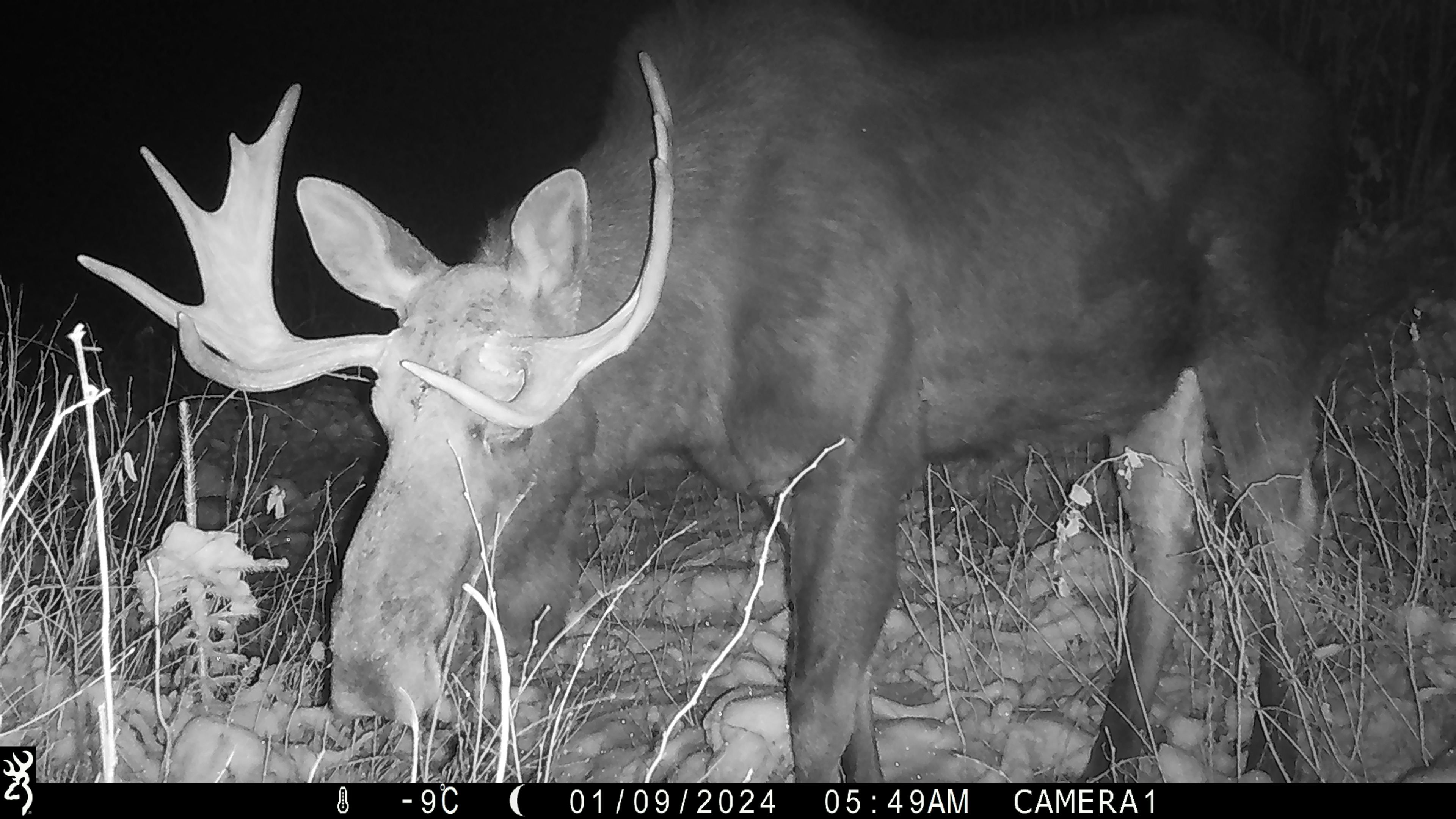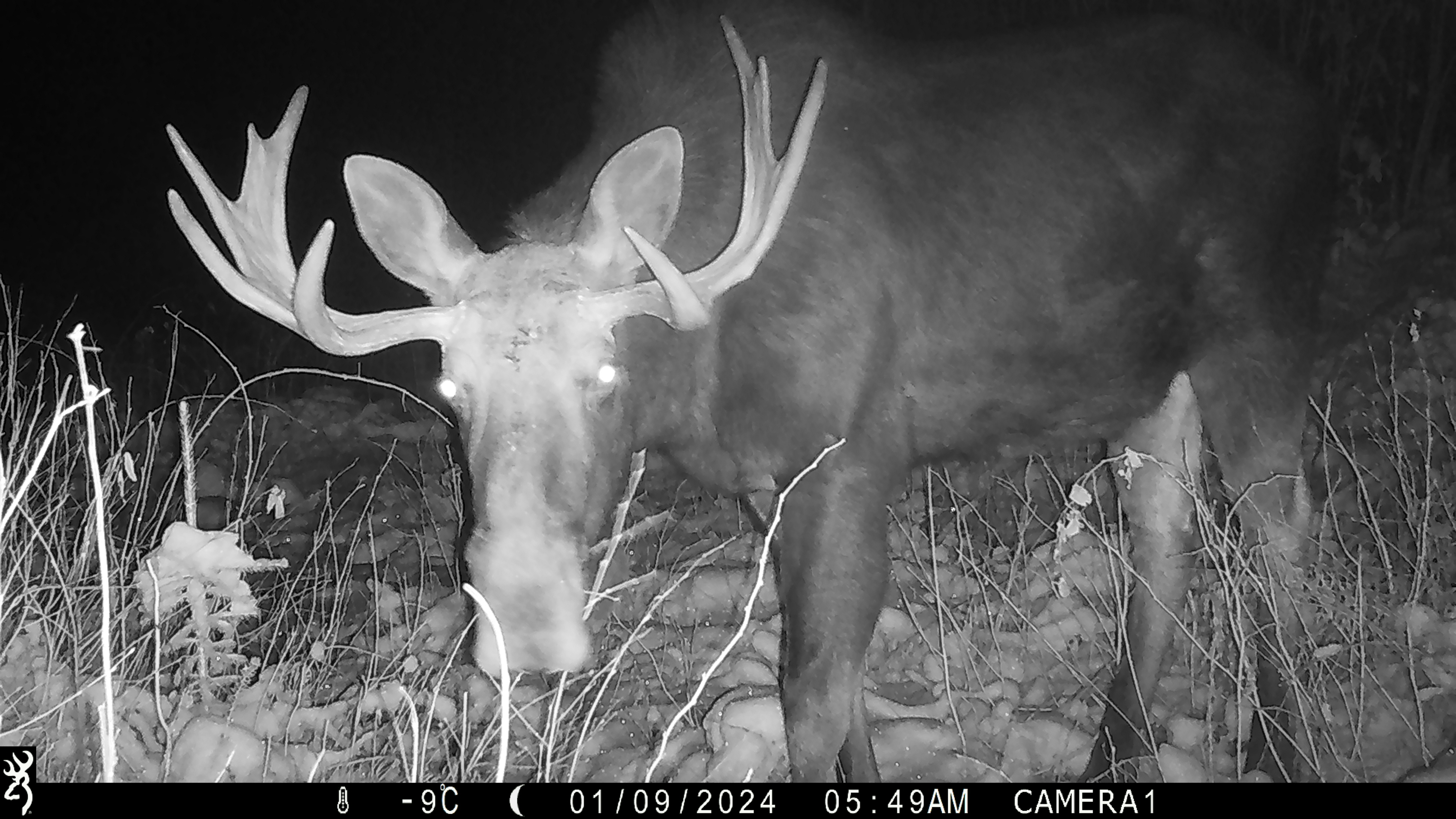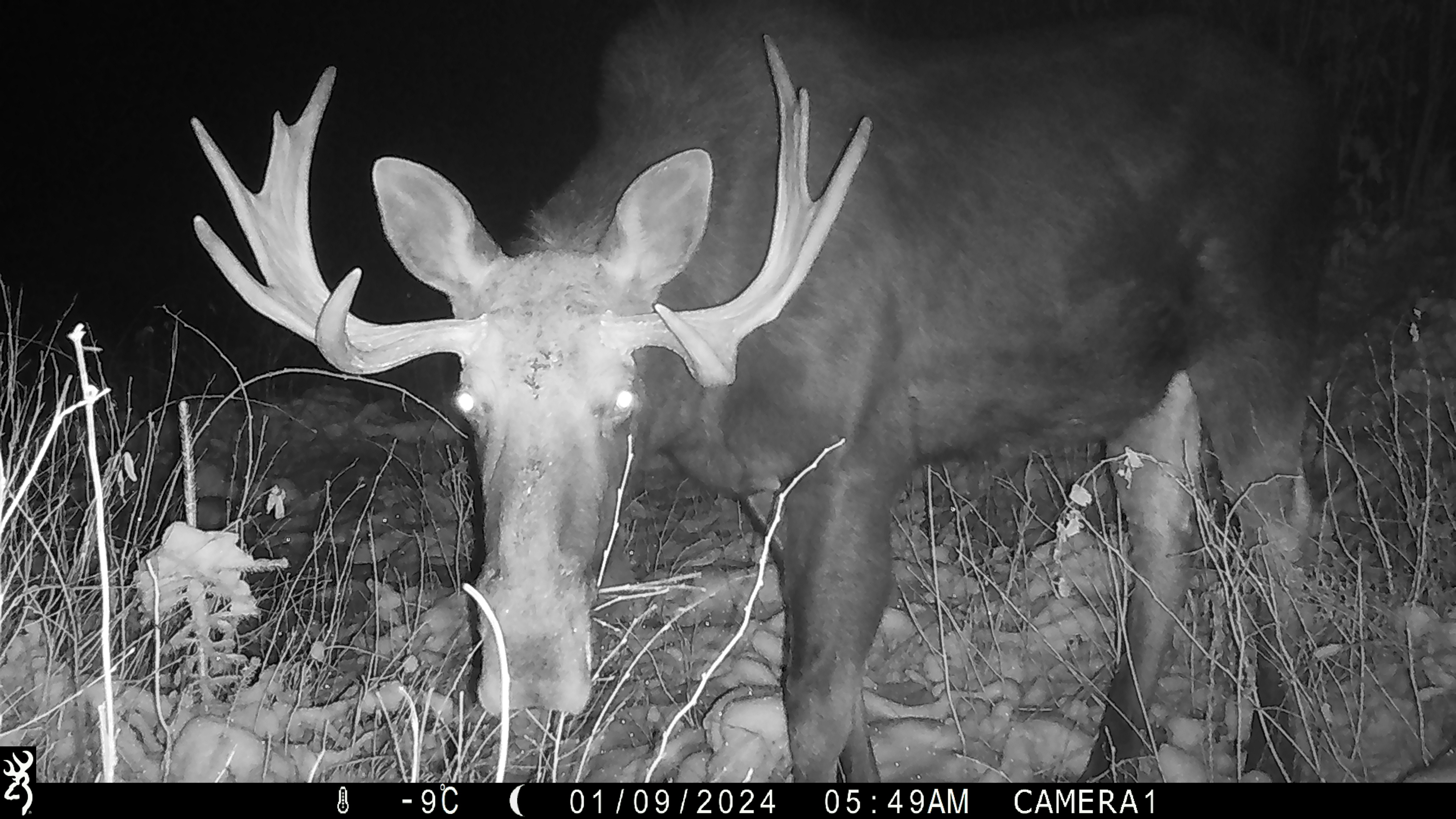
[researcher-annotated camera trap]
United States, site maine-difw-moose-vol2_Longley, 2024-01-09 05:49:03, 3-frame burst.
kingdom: Animalia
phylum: Chordata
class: Mammalia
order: Artiodactyla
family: Cervidae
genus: Alces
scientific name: Alces alces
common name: moose